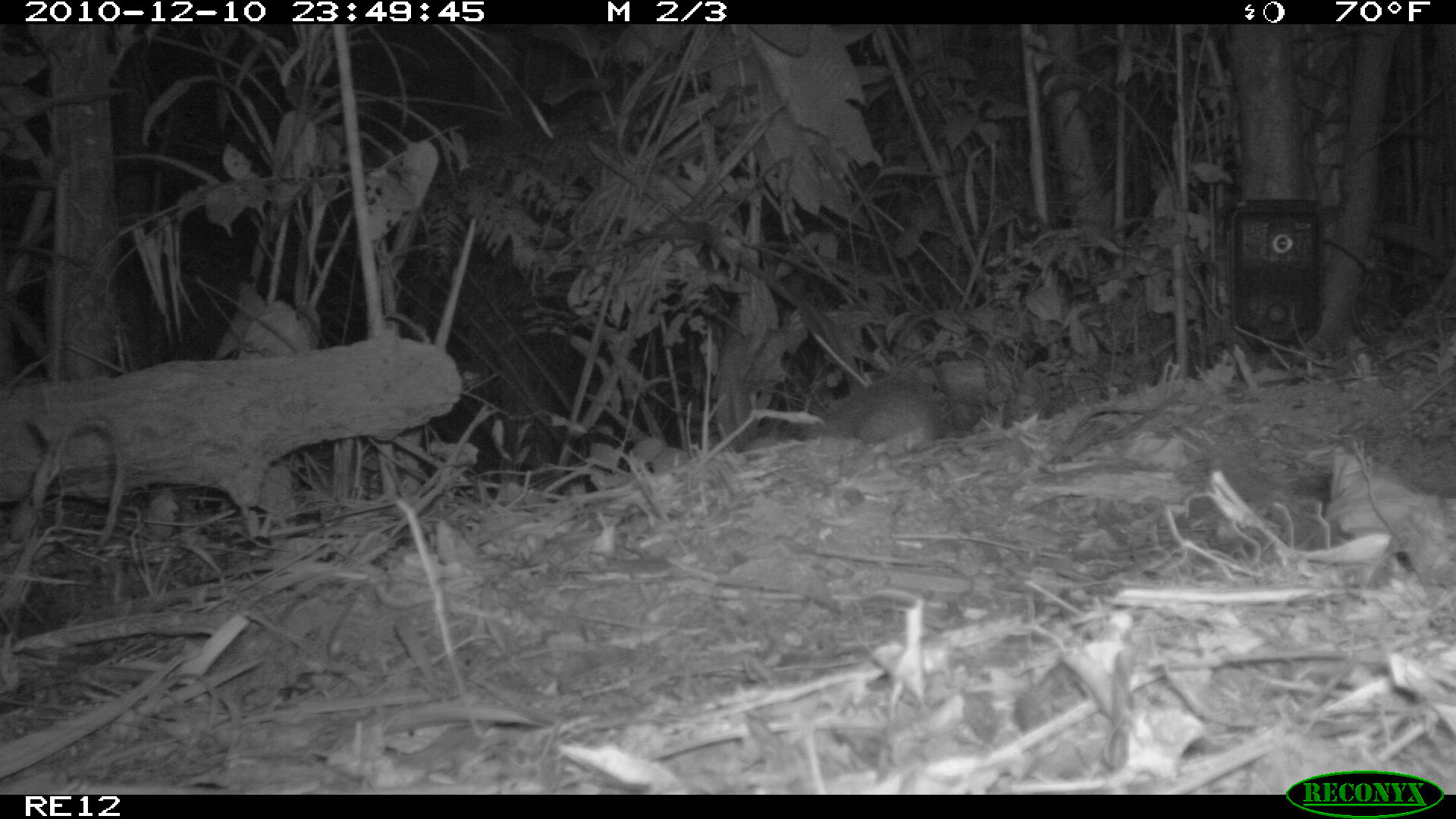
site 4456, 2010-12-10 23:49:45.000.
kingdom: Animalia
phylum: Chordata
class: Mammalia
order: Afrosoricida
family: Tenrecidae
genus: Tenrec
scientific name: Tenrec ecaudatus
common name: tailless tenrec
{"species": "Tenrec ecaudatus (tailless tenrec)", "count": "1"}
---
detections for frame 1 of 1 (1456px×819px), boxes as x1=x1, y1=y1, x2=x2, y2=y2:
tenrec ecaudatus: x1=801, y1=372, x2=946, y2=451